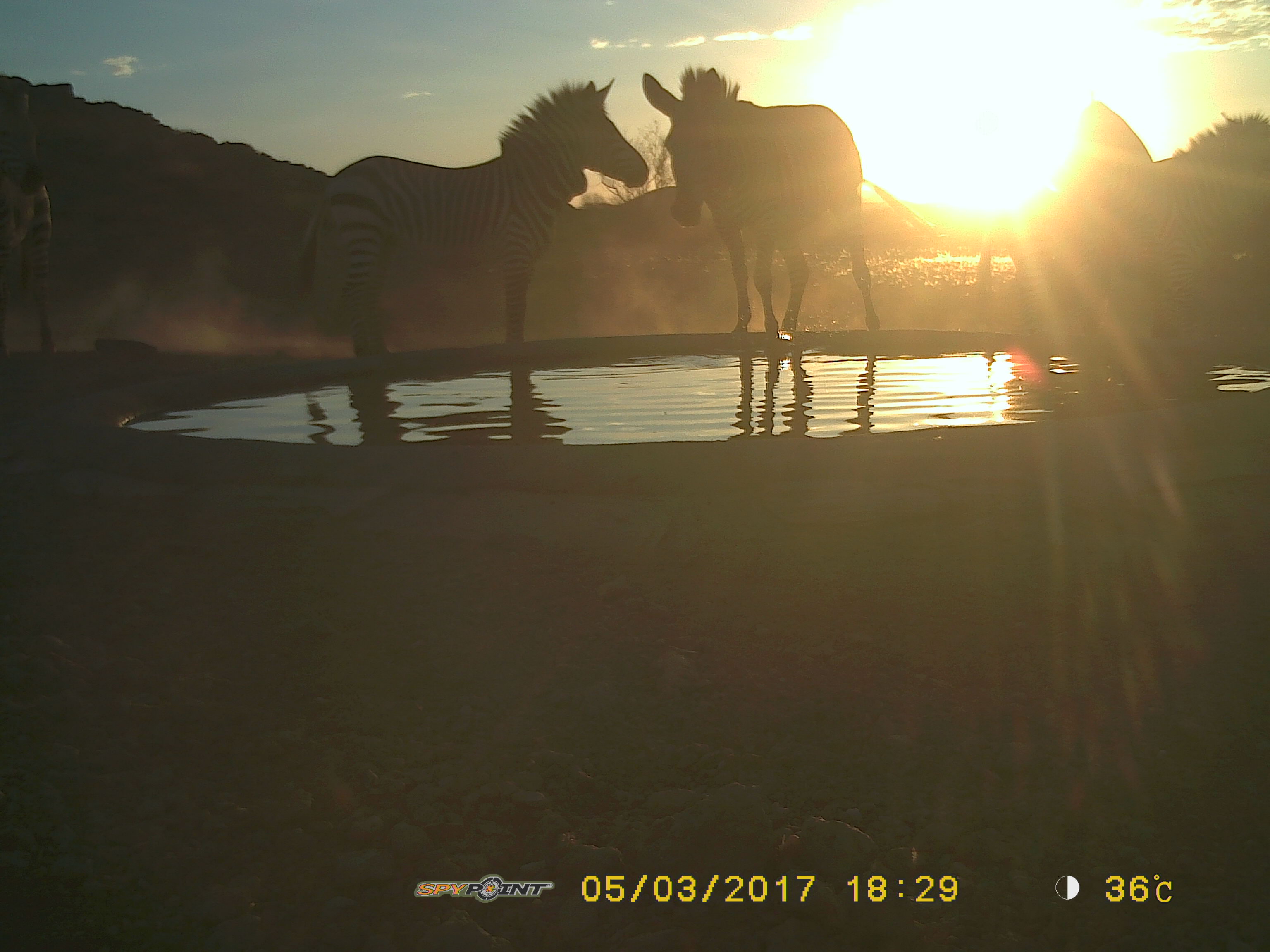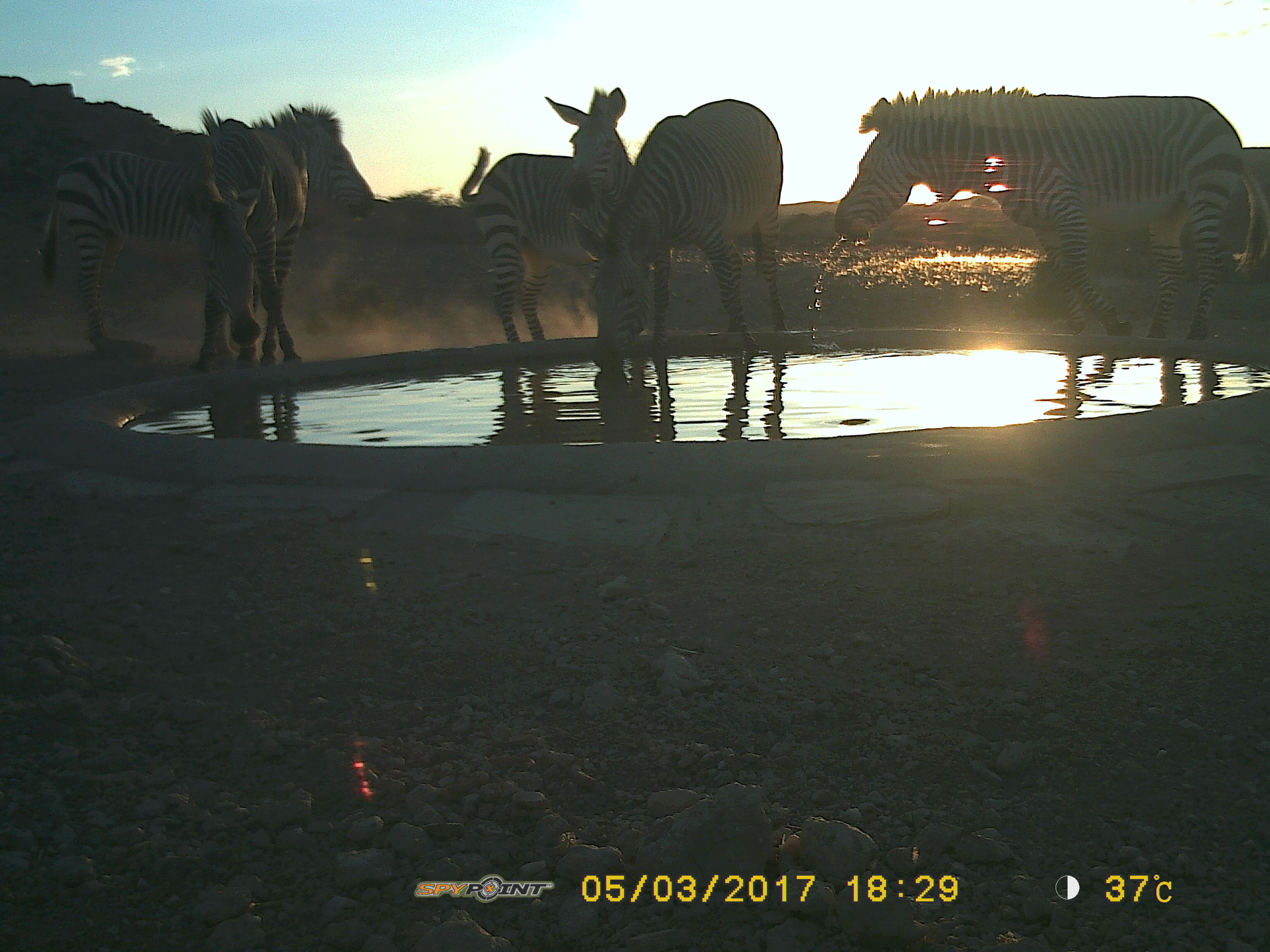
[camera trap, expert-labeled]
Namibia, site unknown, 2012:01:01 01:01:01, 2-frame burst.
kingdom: Animalia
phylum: Chordata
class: Mammalia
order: Perissodactyla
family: Equidae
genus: Equus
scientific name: Equus zebra hartmannae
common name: hartmann's mountain zebra